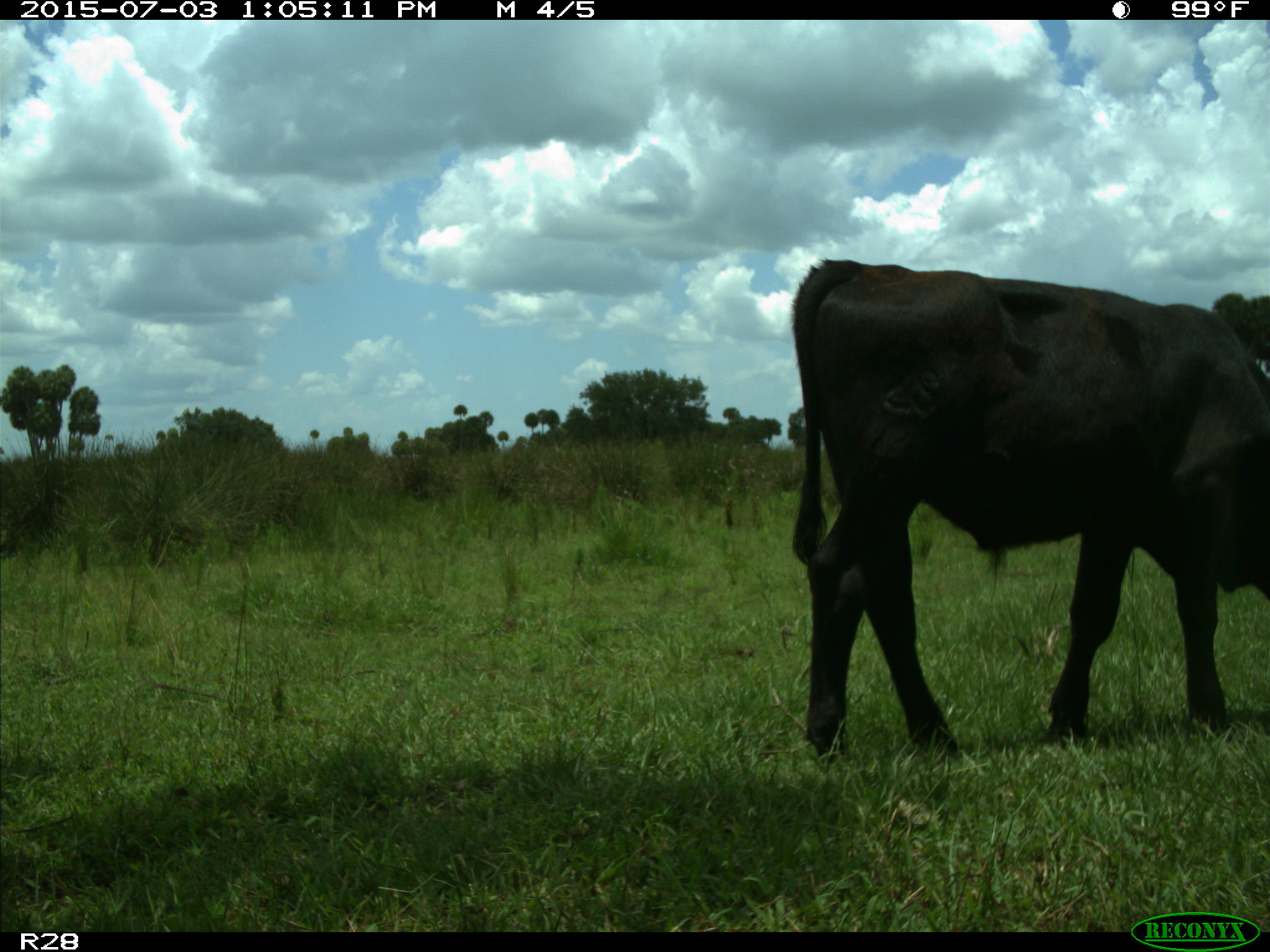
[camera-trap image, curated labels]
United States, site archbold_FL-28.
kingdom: Animalia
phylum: Chordata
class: Mammalia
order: Artiodactyla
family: Bovidae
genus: Bos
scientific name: Bos taurus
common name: domestic cow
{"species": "Bos taurus (domestic cow)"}